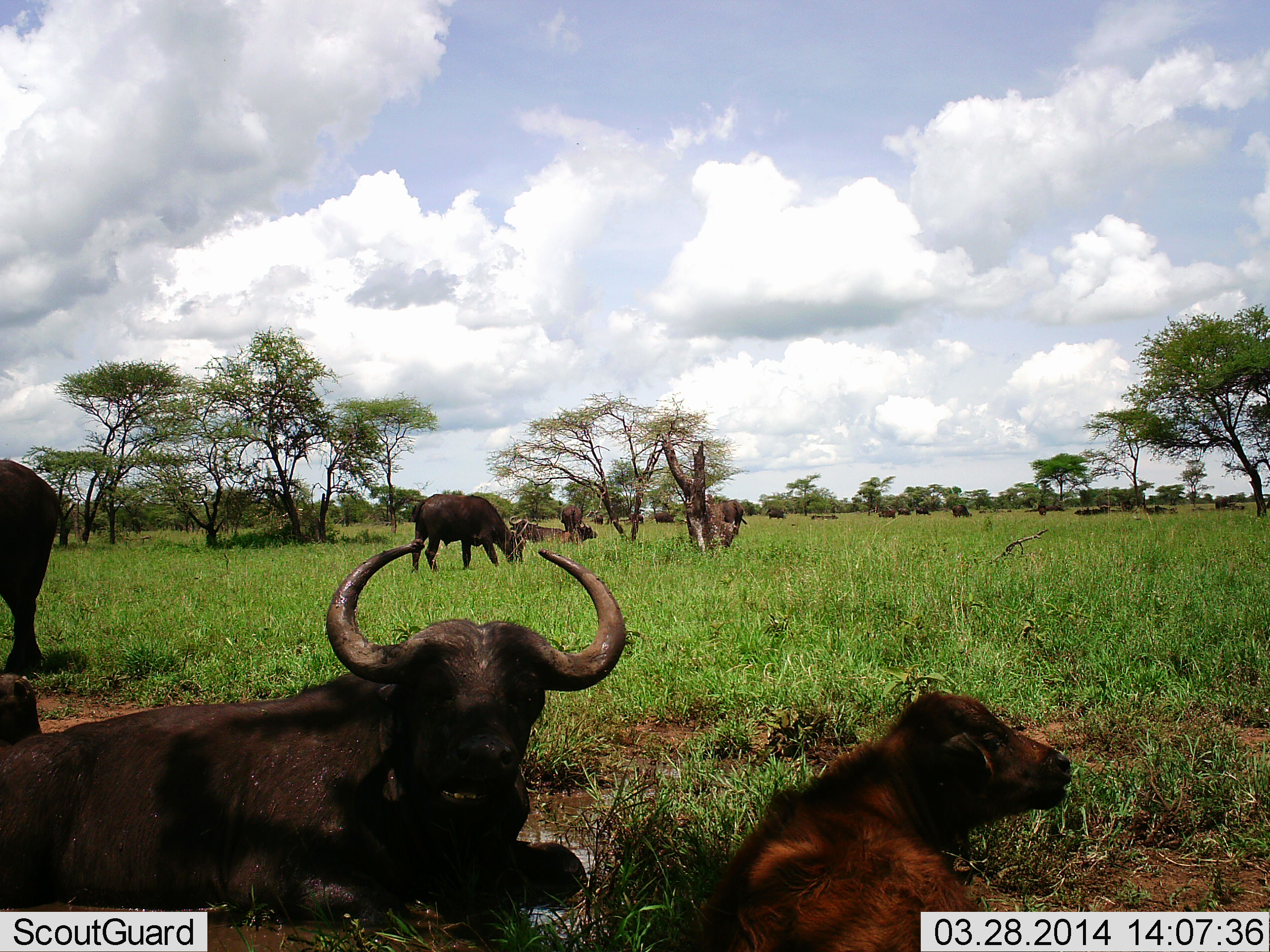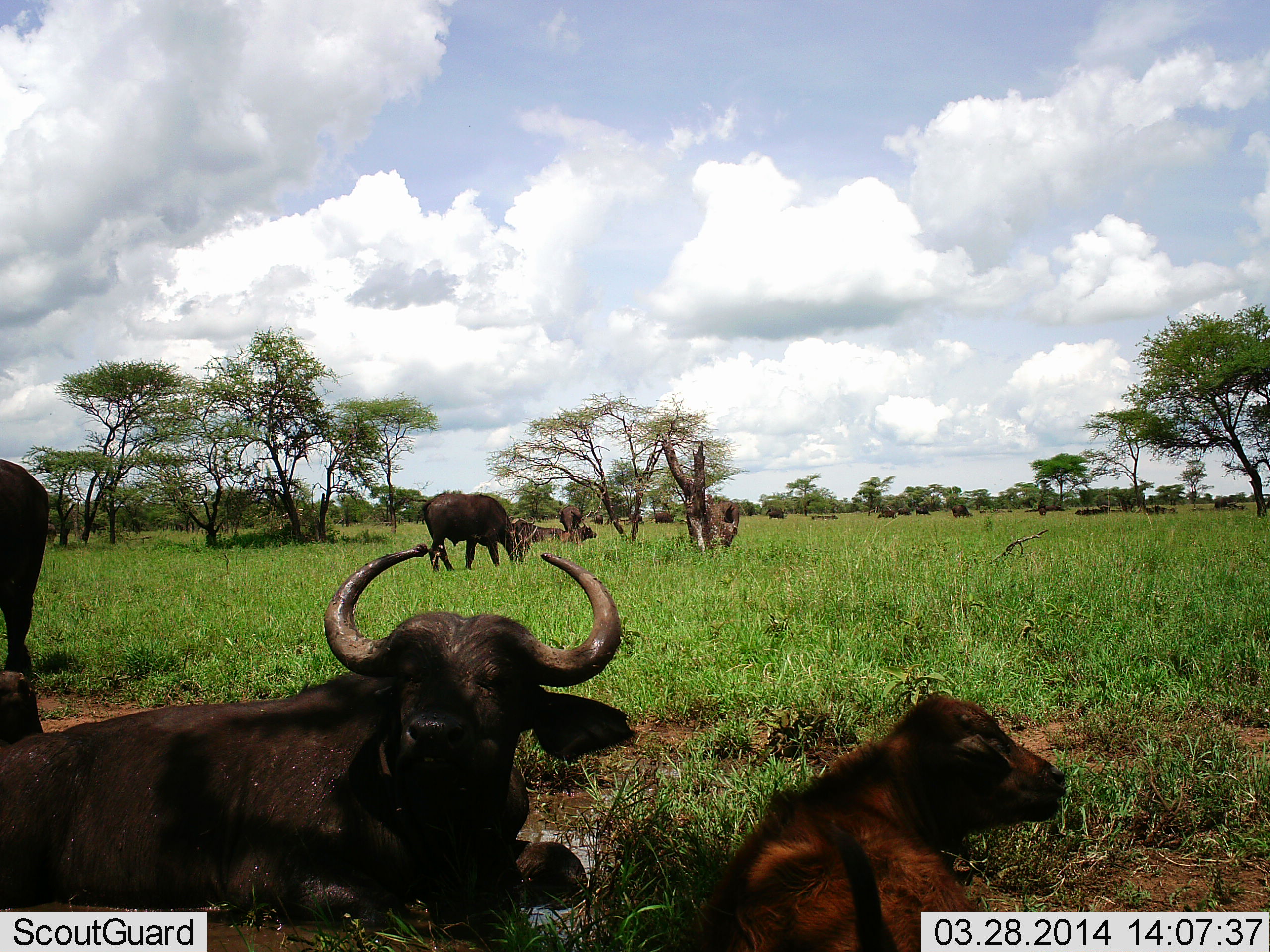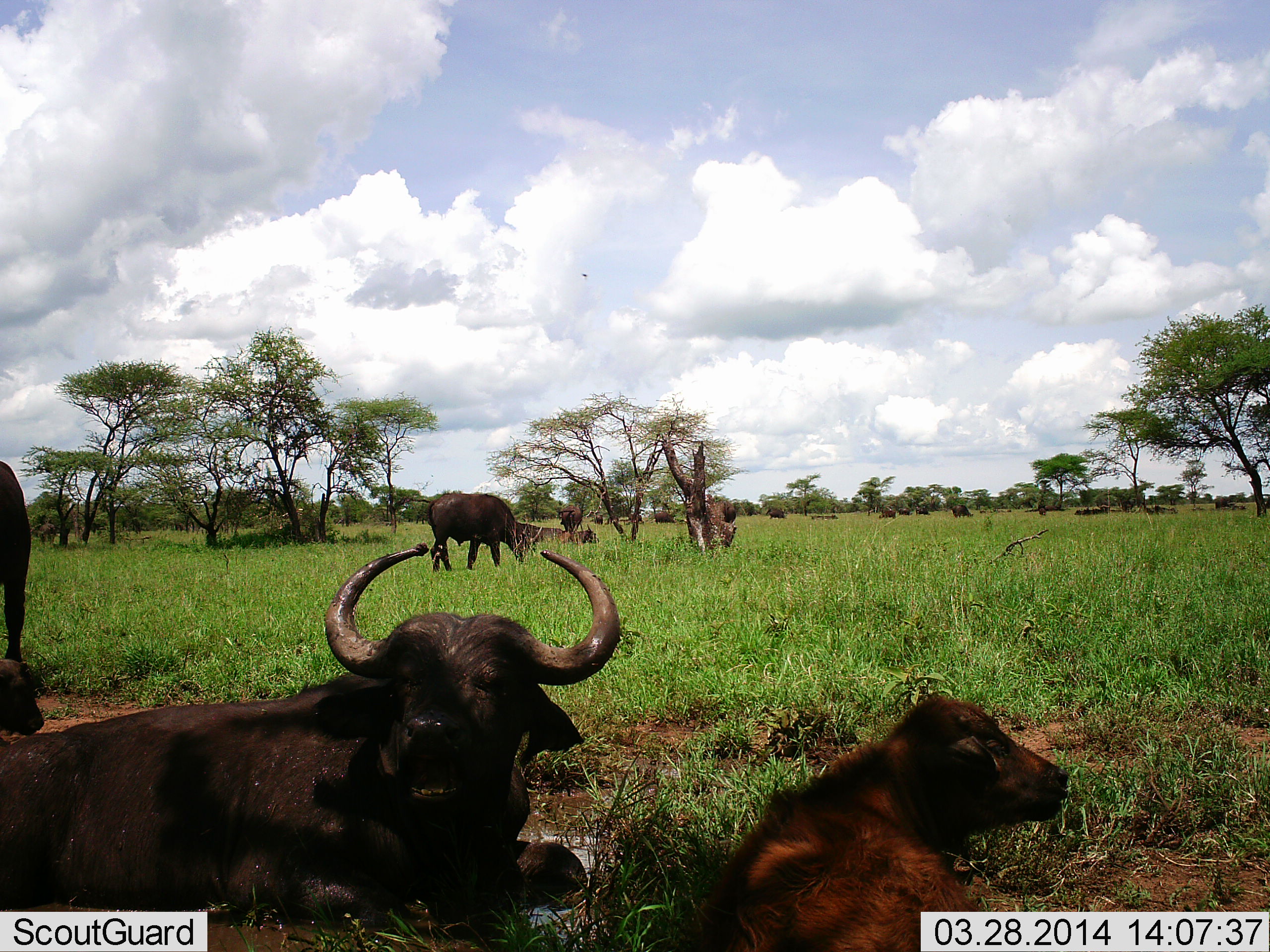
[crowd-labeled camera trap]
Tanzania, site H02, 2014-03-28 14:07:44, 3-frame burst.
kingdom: Animalia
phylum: Chordata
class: Mammalia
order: Artiodactyla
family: Bovidae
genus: Syncerus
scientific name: Syncerus caffer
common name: cape buffalo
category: buffalo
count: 11-50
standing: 50%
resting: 90%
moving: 30%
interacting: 10%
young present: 80%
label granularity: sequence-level